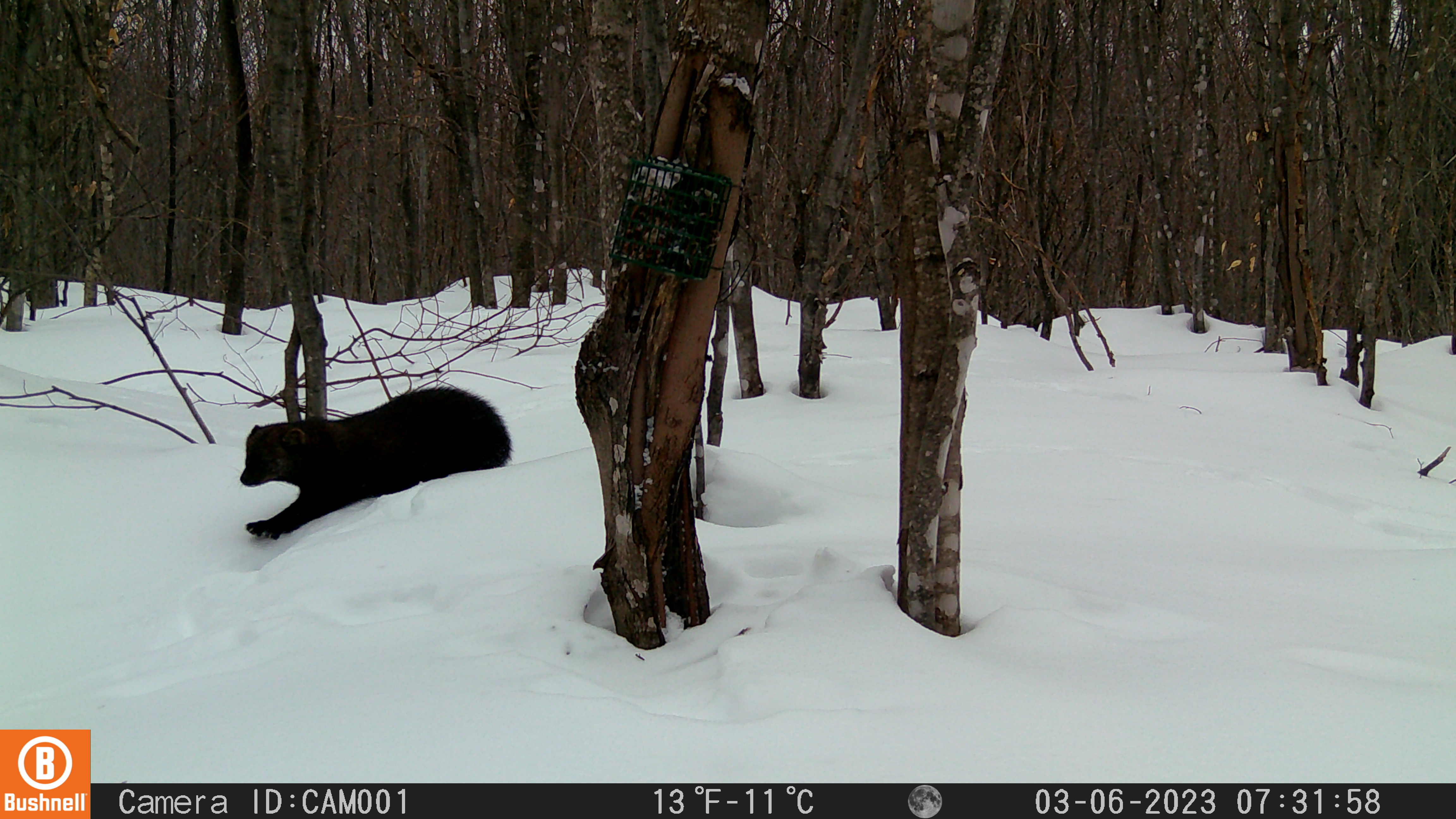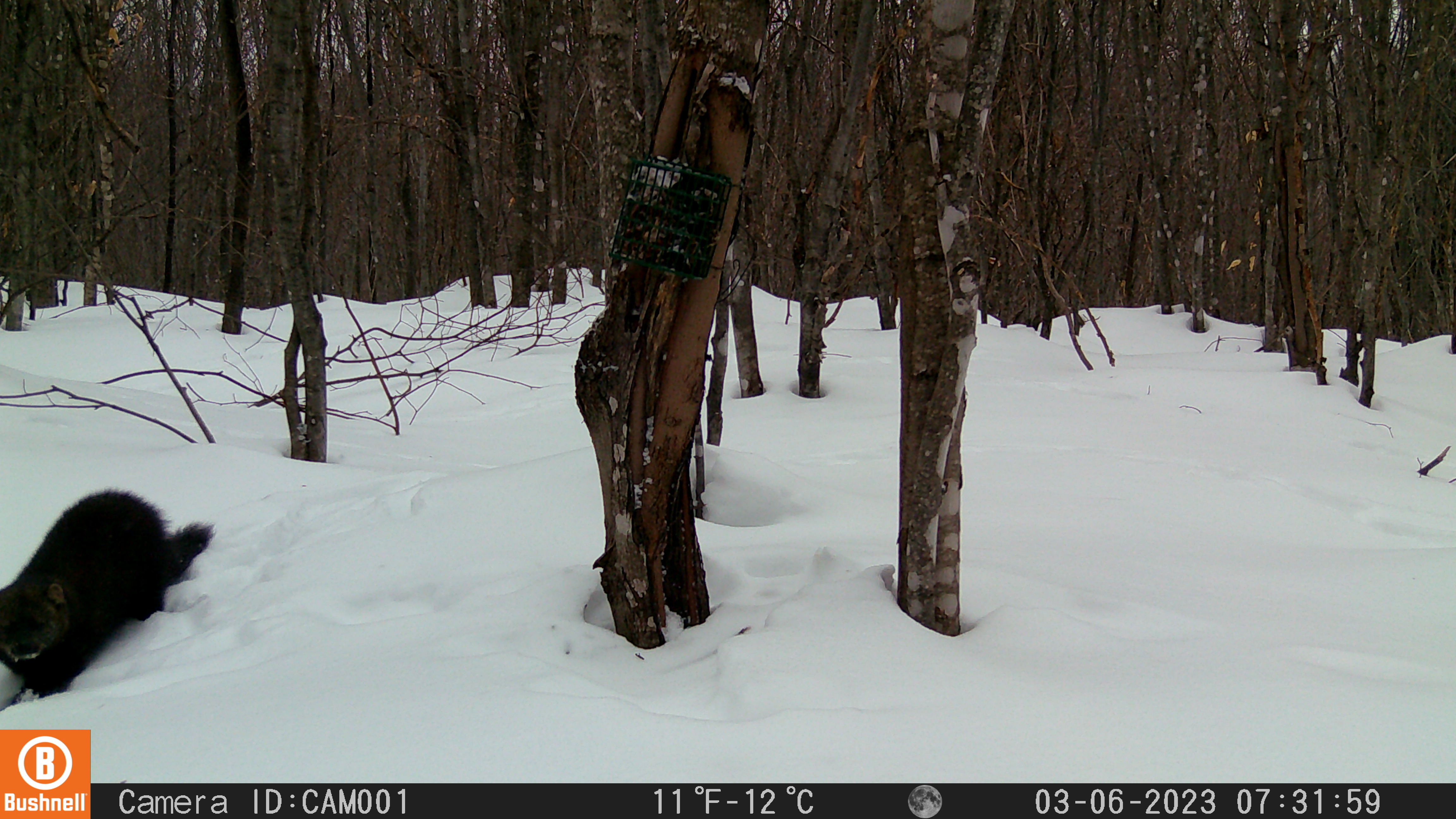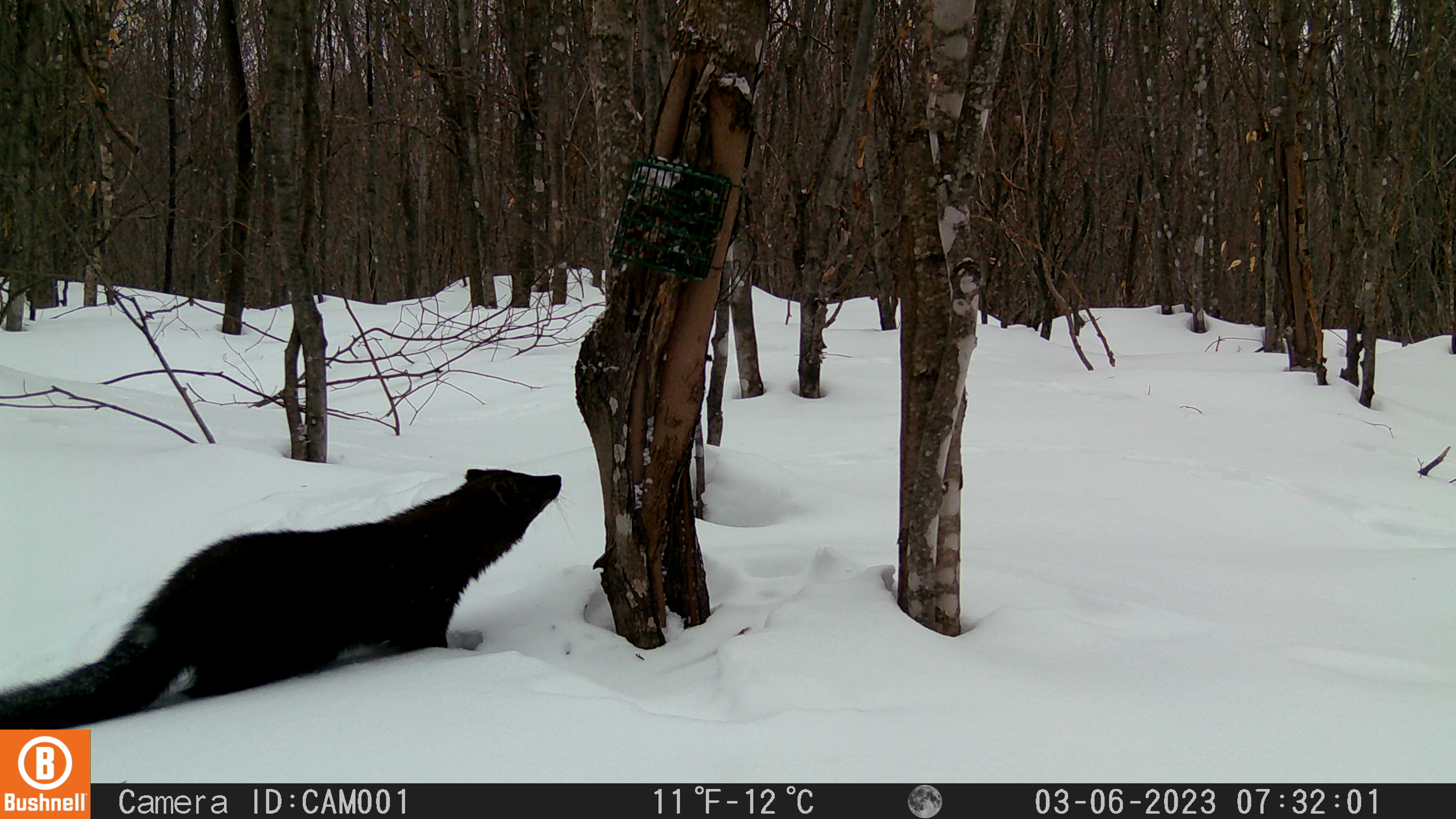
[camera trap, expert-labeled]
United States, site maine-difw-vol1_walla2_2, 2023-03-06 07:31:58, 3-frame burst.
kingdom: Animalia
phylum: Chordata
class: Mammalia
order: Carnivora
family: Mustelidae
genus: Pekania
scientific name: Pekania pennanti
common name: fisher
Fisher (Pekania pennanti).